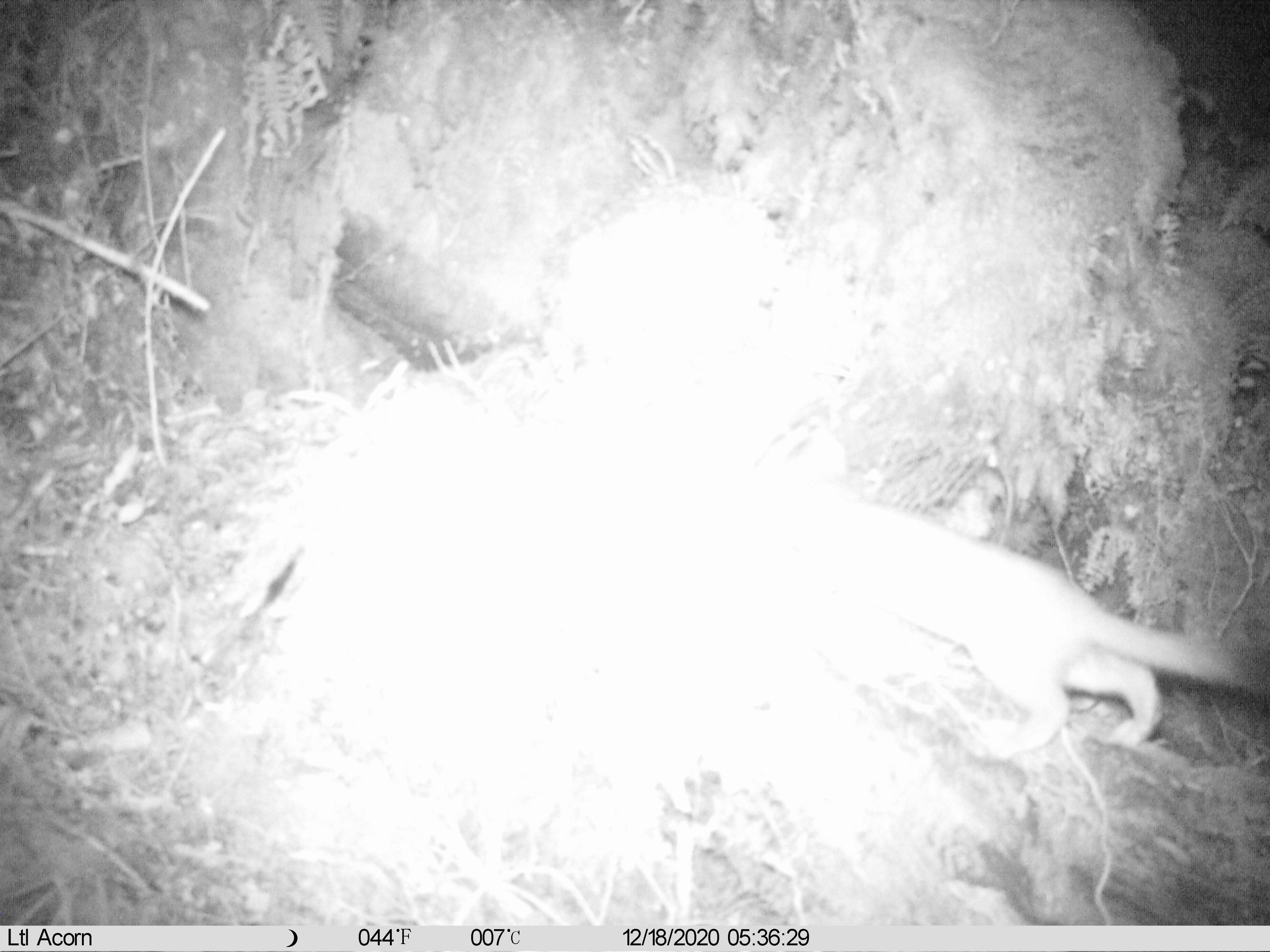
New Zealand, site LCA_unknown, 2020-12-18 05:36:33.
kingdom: Animalia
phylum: Chordata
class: Mammalia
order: Carnivora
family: Mustelidae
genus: Mustela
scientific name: Mustela erminea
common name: stoat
Stoat (Mustela erminea).